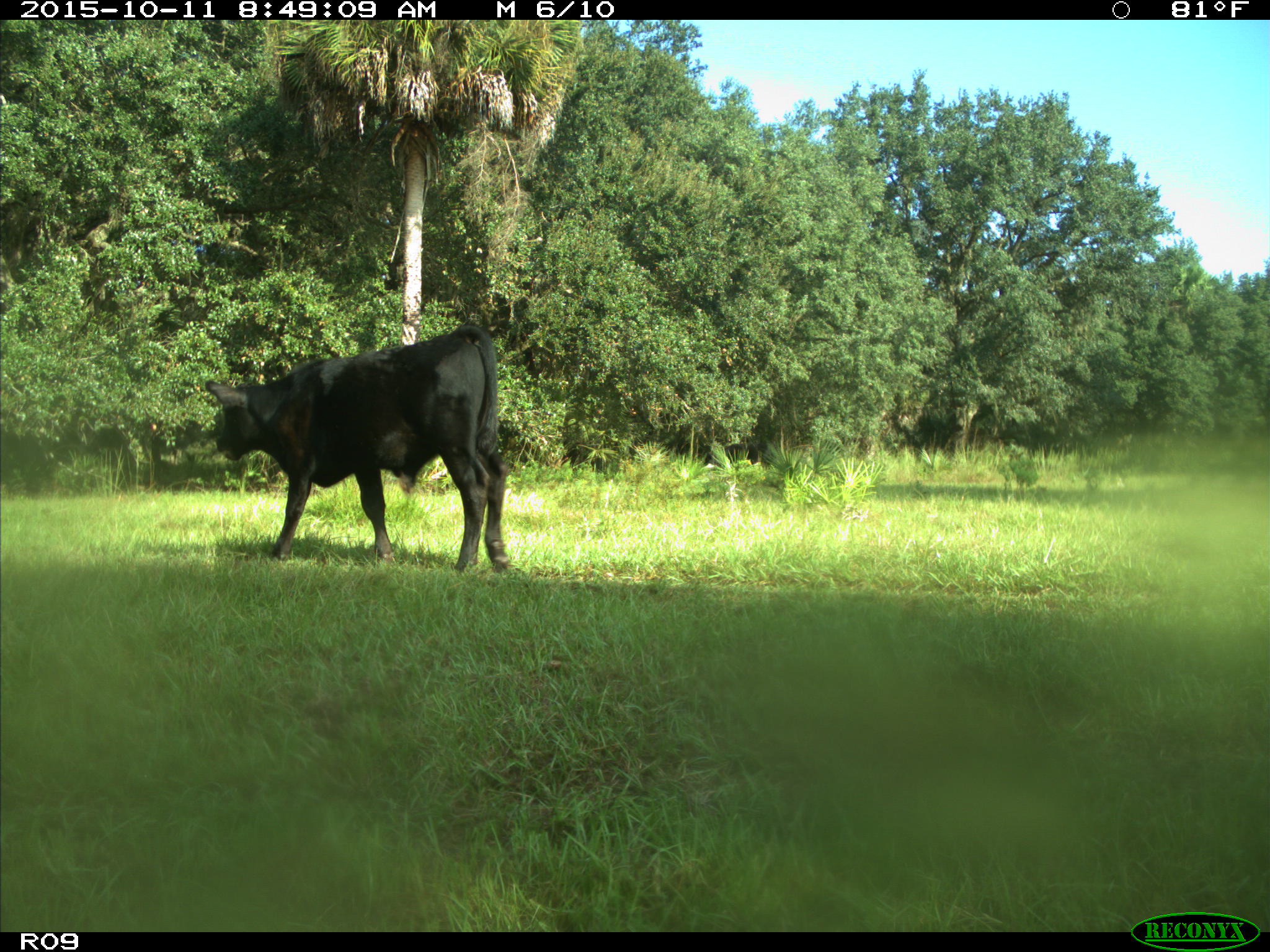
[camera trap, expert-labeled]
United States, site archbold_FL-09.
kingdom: Animalia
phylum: Chordata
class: Mammalia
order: Artiodactyla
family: Bovidae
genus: Bos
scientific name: Bos taurus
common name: domestic cow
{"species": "Bos taurus (domestic cow)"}